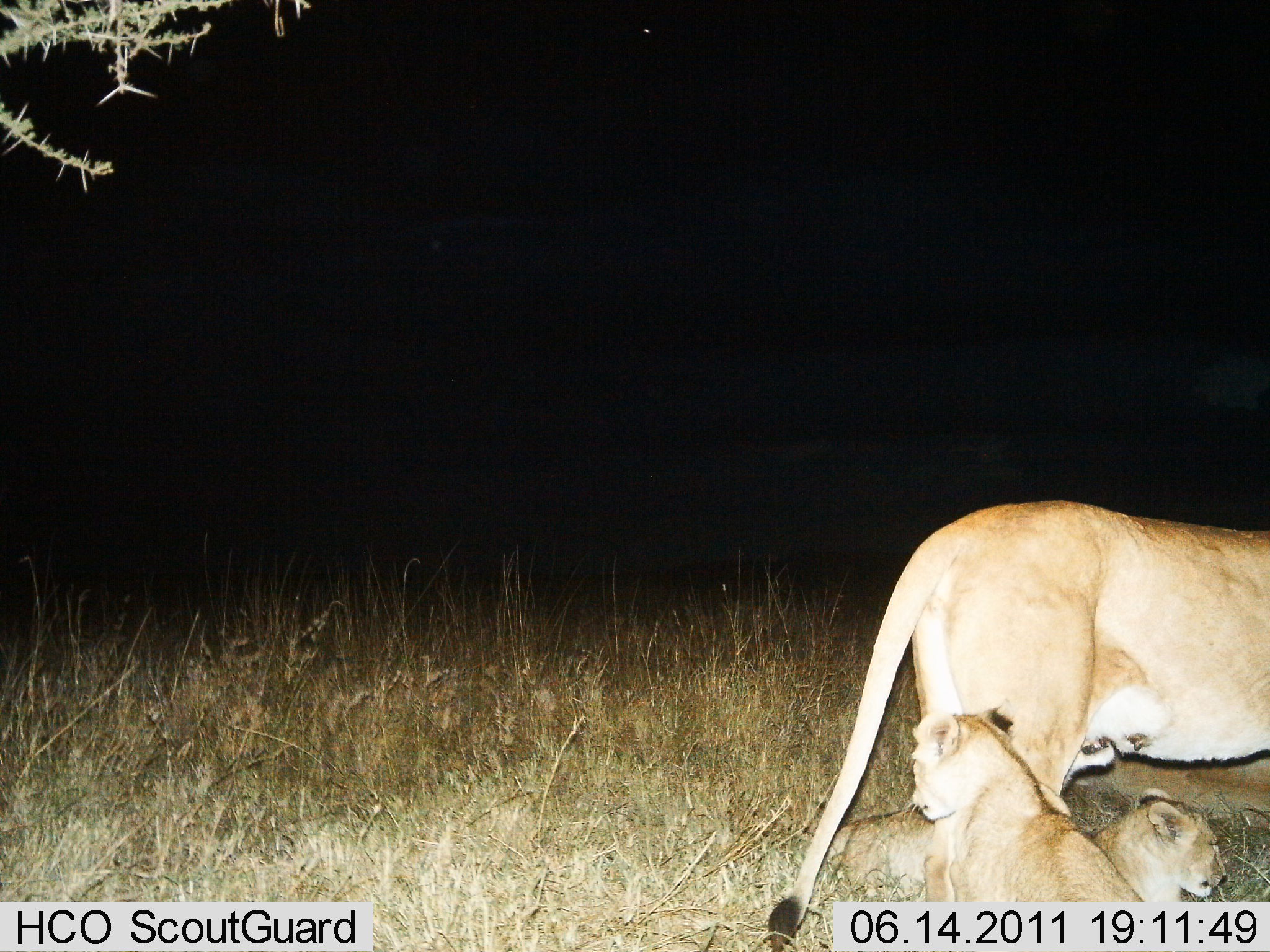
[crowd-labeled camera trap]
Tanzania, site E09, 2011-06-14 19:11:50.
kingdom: Animalia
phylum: Chordata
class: Mammalia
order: Carnivora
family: Felidae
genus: Panthera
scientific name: Panthera leo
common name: lion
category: lionfemale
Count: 3.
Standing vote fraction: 64%.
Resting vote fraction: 91%.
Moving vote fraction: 18%.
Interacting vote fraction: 9%.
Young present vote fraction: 73%.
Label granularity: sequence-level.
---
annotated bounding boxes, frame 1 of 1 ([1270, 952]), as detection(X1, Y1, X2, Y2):
animal: detection(766, 498, 1270, 951); detection(908, 705, 1147, 951); detection(1060, 712, 1270, 822); detection(812, 783, 965, 911); detection(1078, 784, 1228, 910)